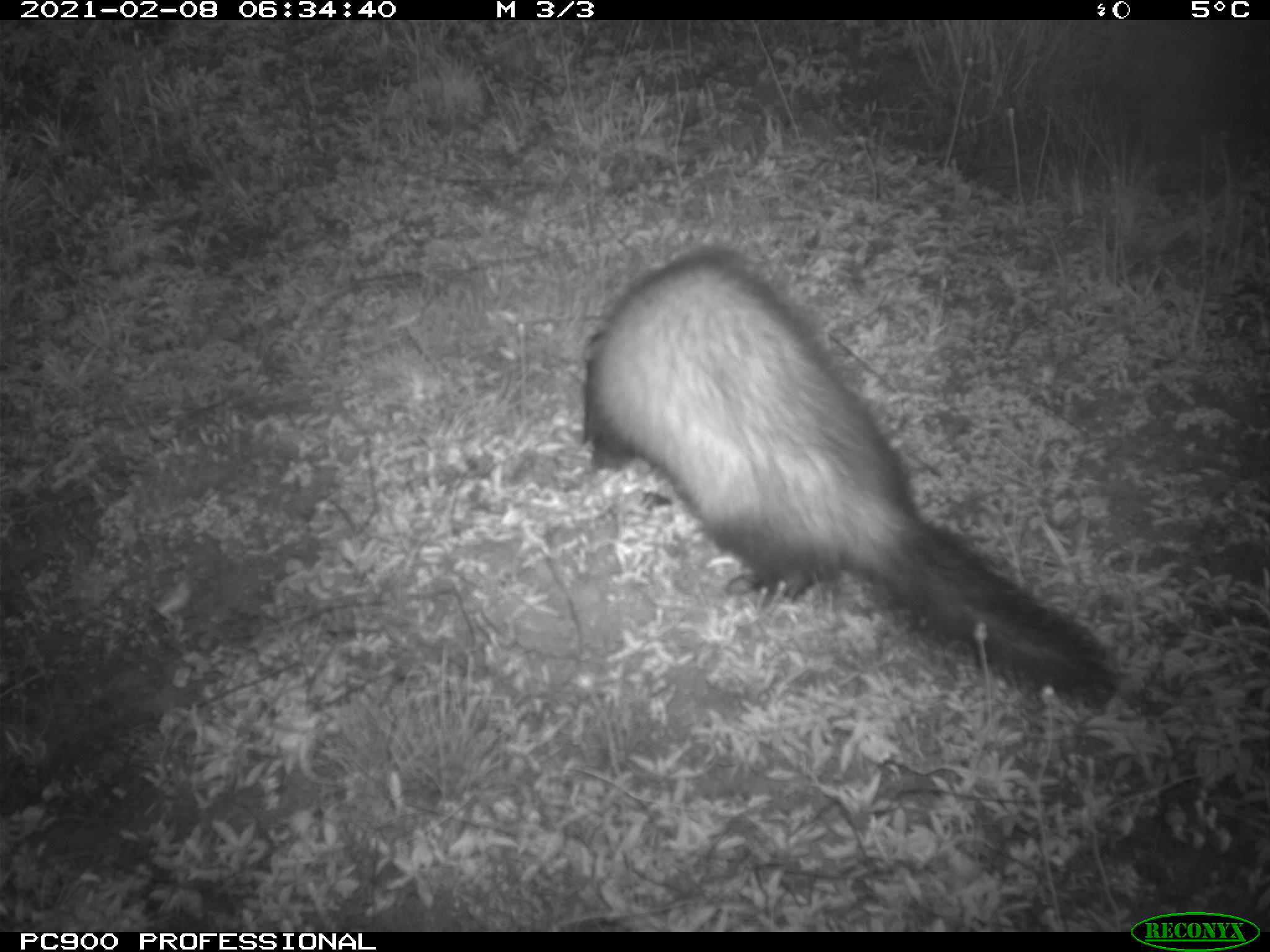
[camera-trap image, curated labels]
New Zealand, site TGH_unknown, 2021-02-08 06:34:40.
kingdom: Animalia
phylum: Chordata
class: Mammalia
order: Carnivora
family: Mustelidae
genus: Mustela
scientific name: Mustela furo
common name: ferret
Ferret (Mustela furo).